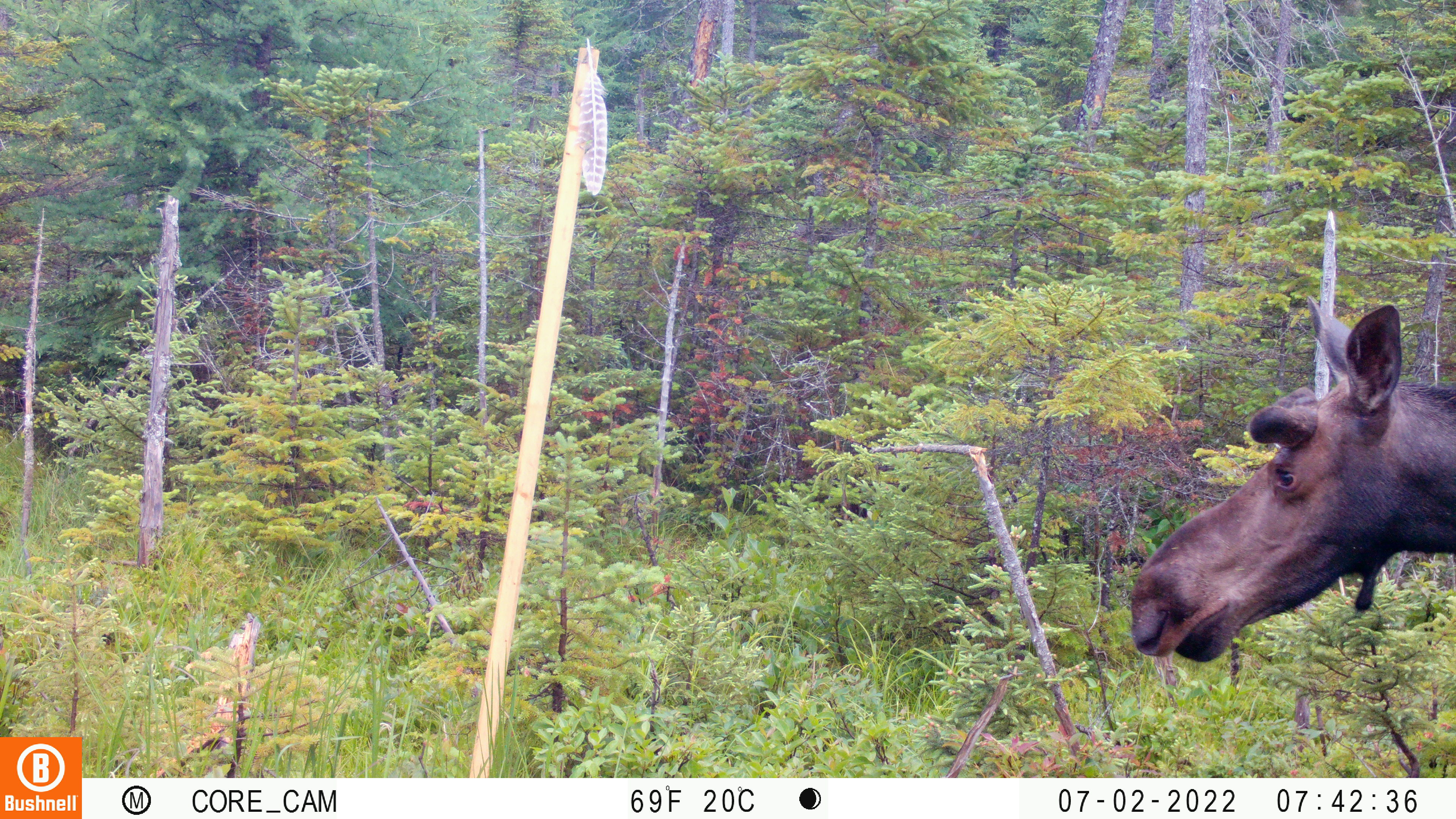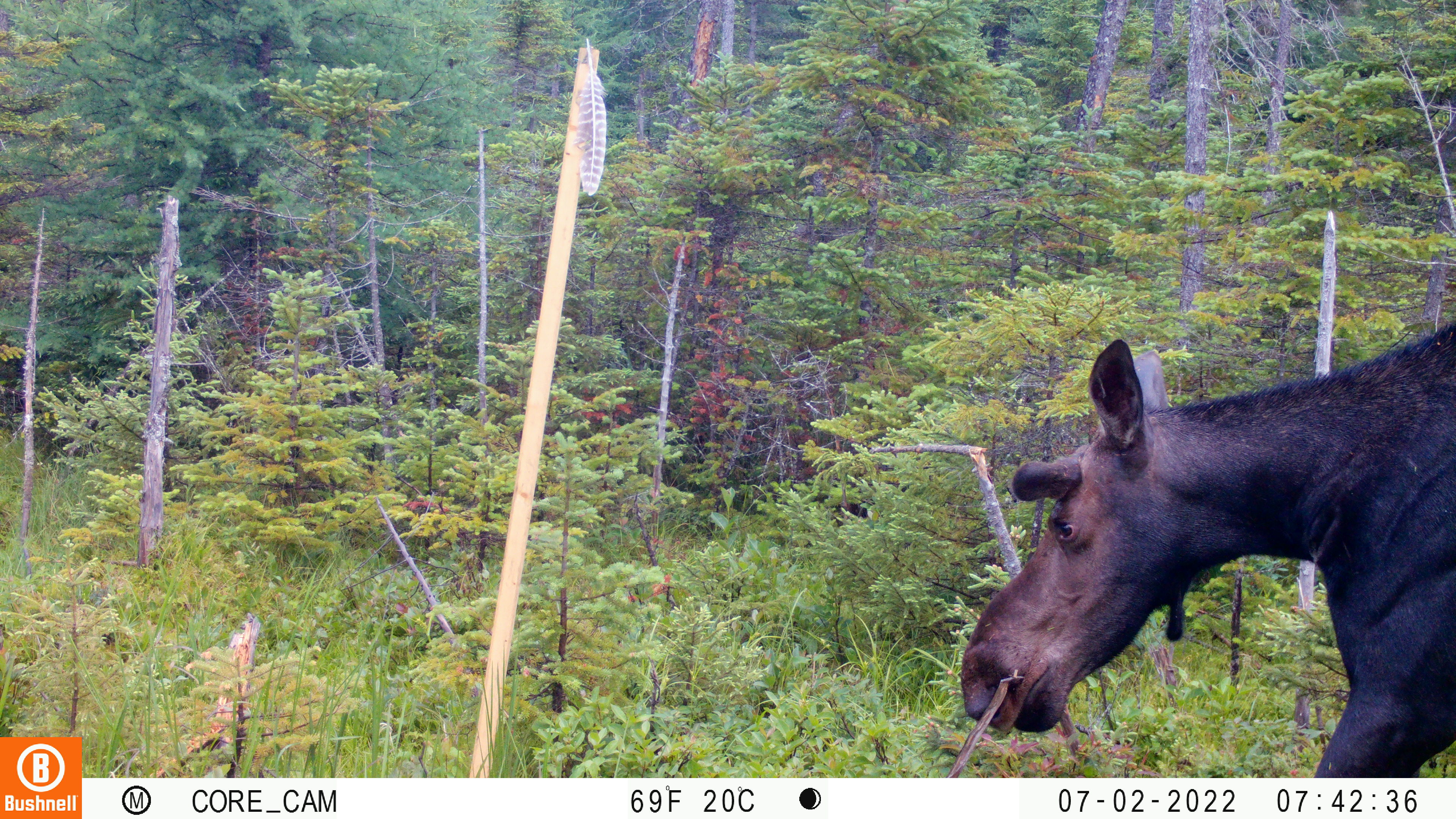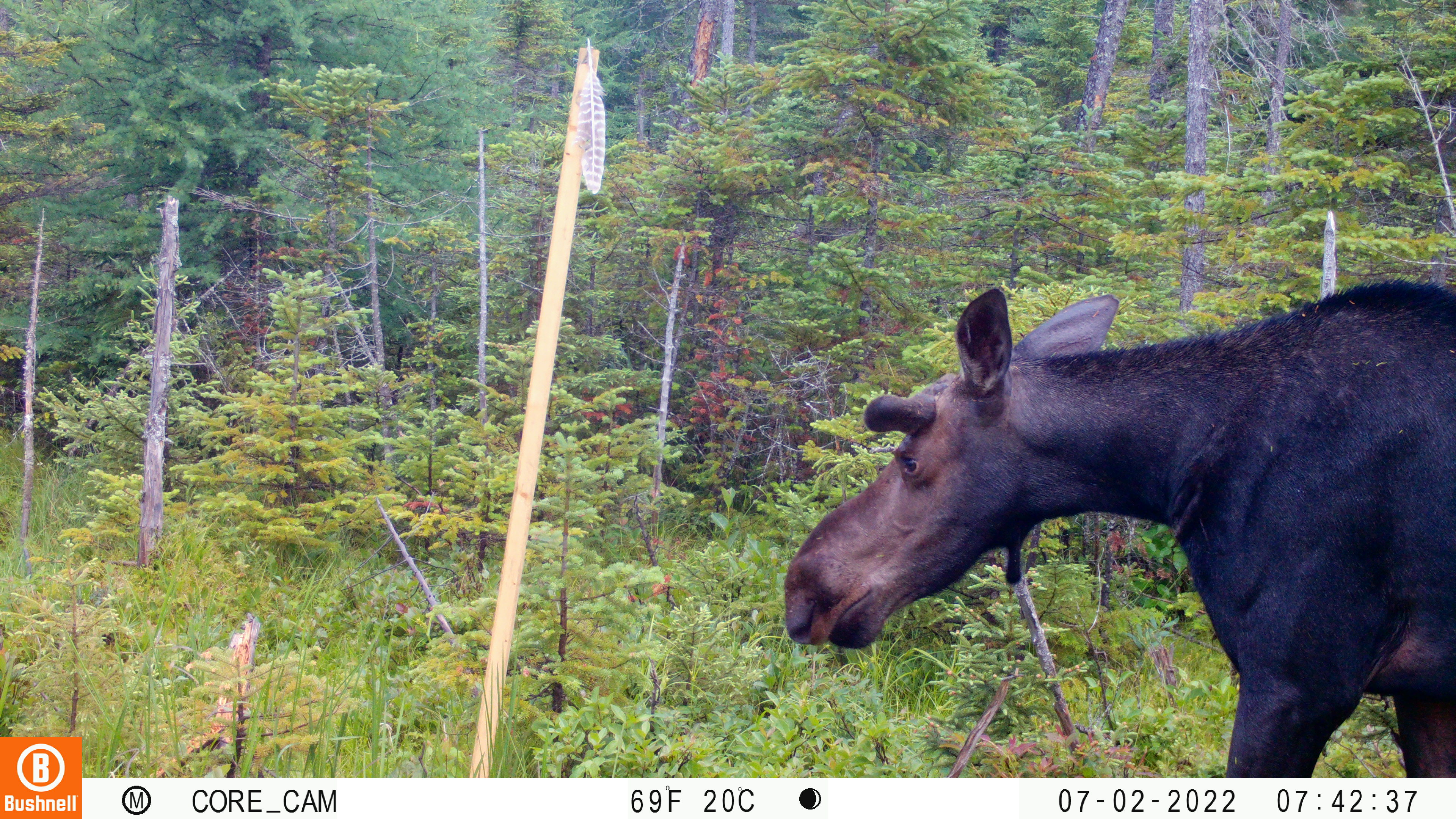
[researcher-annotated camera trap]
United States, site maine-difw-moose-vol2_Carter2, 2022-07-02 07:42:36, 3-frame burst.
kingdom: Animalia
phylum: Chordata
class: Mammalia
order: Artiodactyla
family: Cervidae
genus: Alces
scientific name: Alces alces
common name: moose